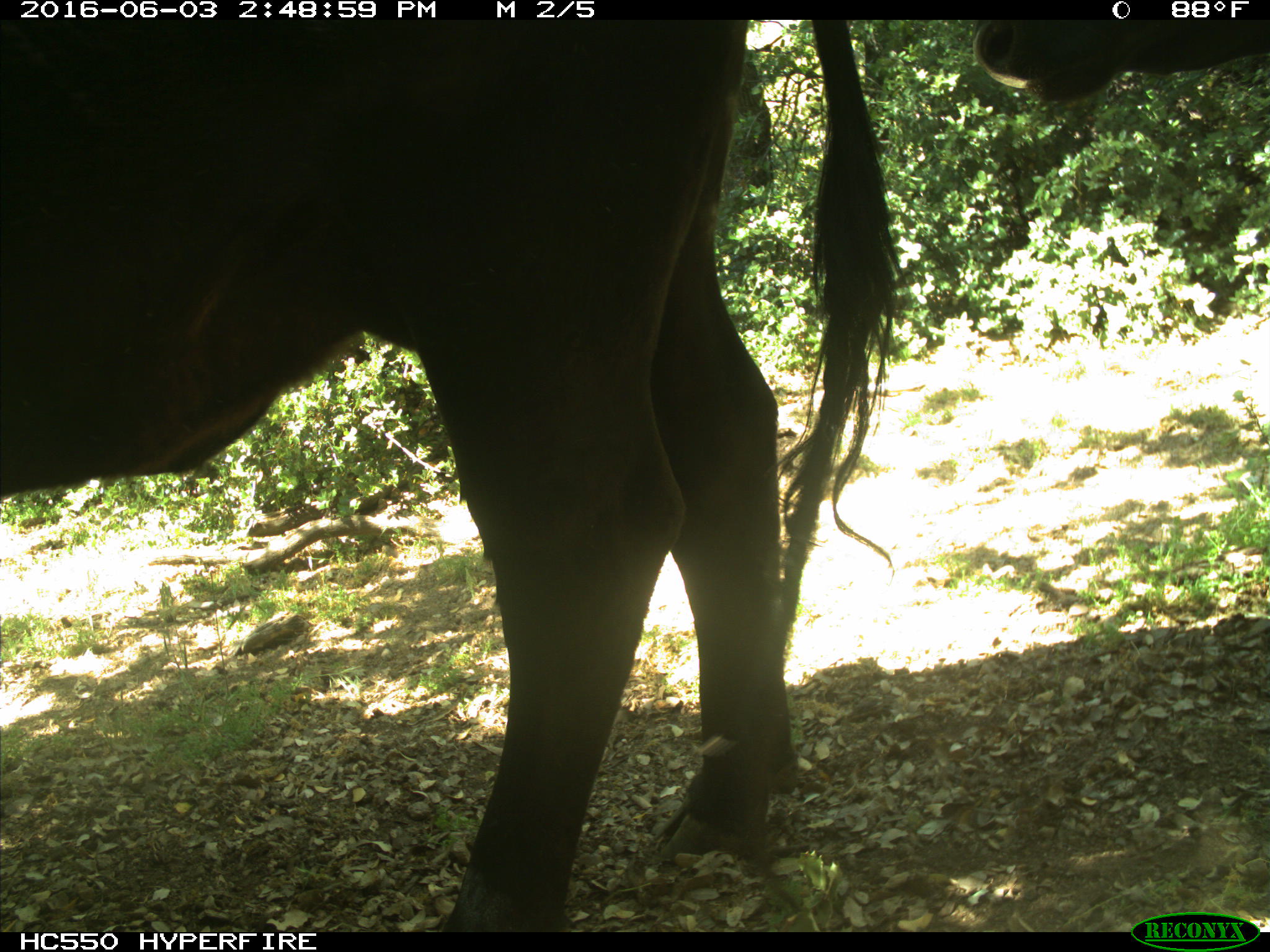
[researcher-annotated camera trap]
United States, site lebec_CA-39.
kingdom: Animalia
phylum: Chordata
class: Mammalia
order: Artiodactyla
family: Bovidae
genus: Bos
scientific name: Bos taurus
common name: domestic cow